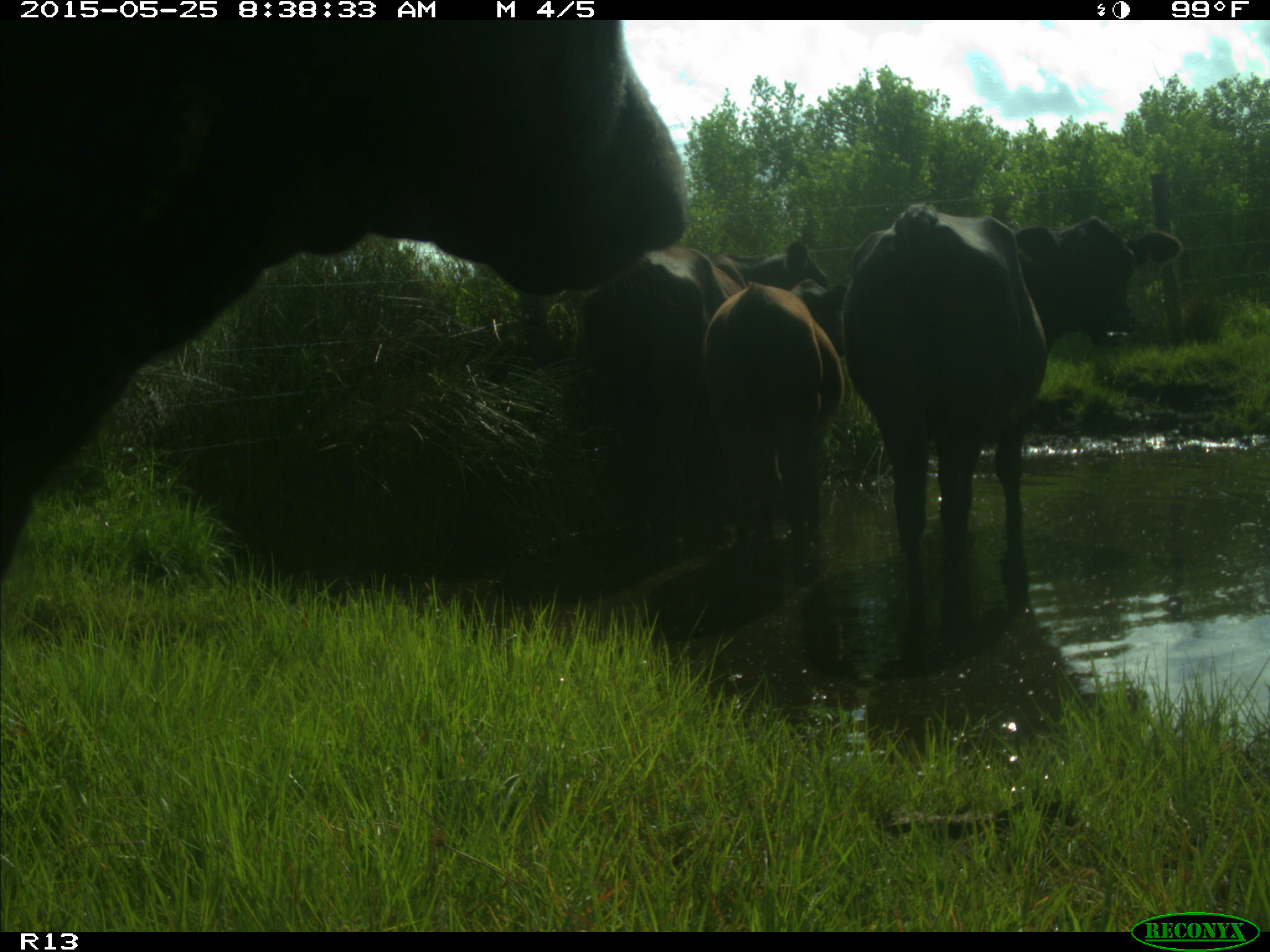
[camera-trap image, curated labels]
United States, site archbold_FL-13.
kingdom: Animalia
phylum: Chordata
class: Mammalia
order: Artiodactyla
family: Bovidae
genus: Bos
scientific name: Bos taurus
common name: domestic cow